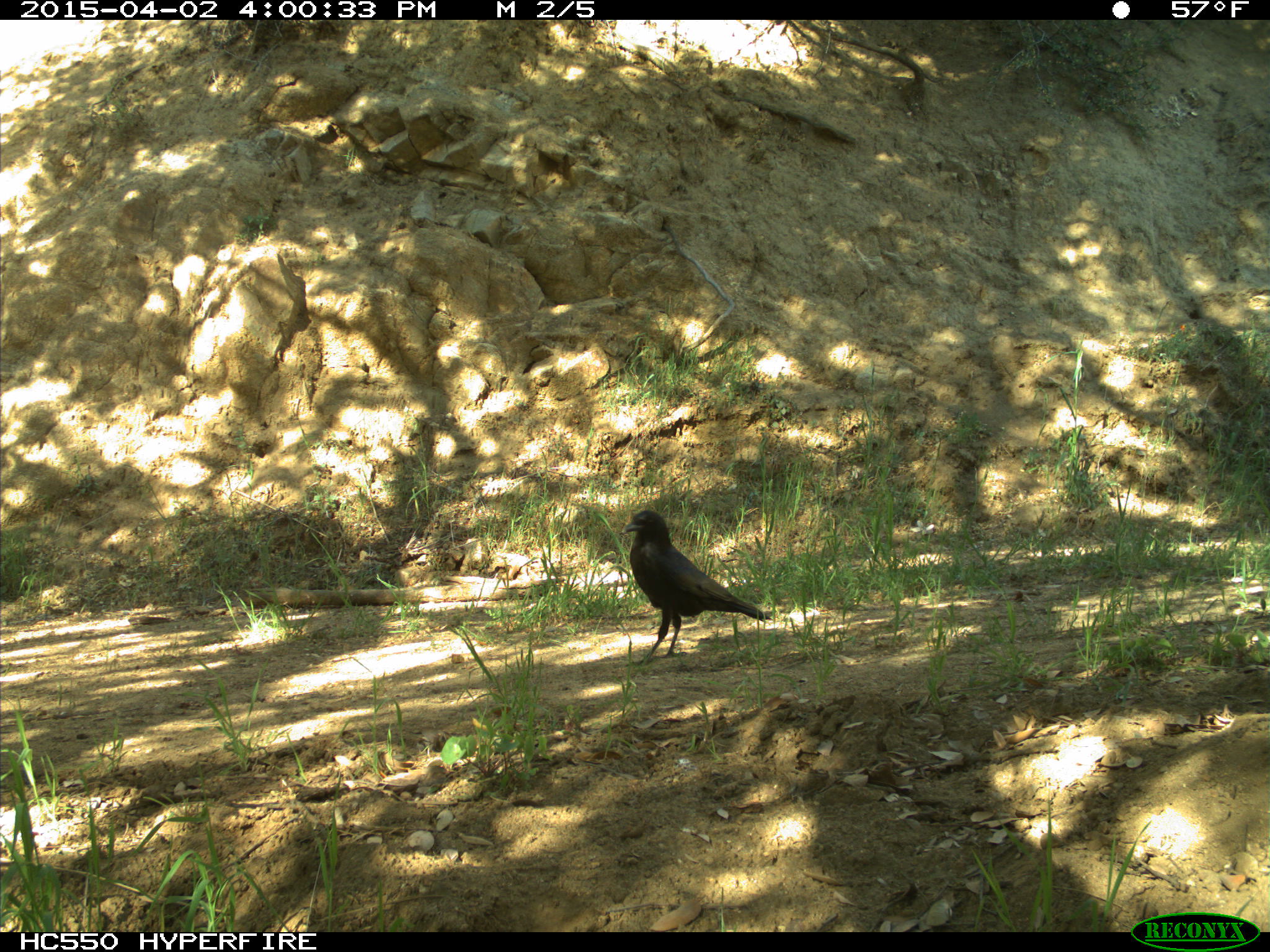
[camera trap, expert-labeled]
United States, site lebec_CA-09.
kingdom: Animalia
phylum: Chordata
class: Aves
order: Passeriformes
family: Corvidae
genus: Corvus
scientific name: Corvus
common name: crows and ravens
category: unidentified corvus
Unidentified corvus (crows and ravens) (Corvus).